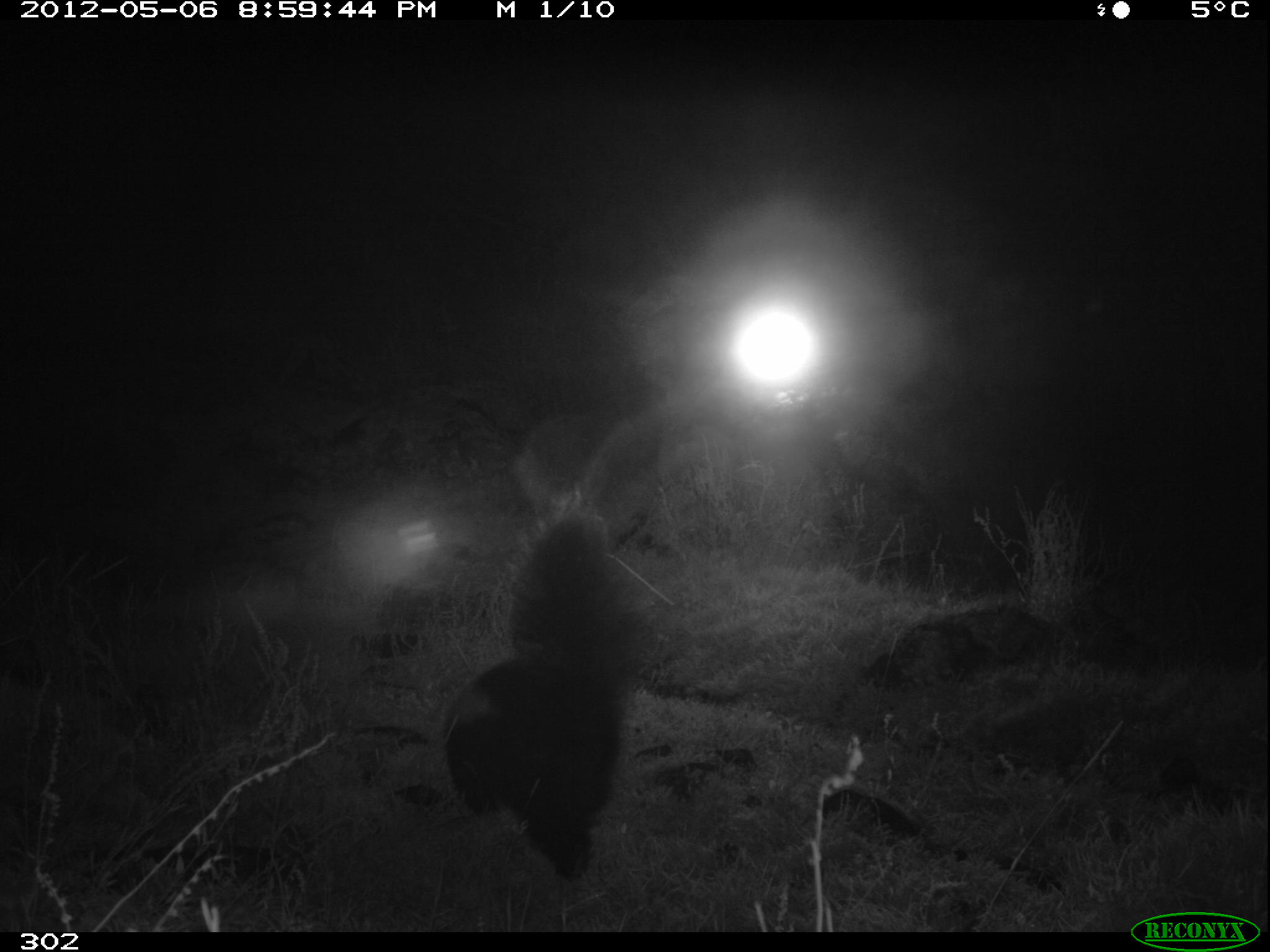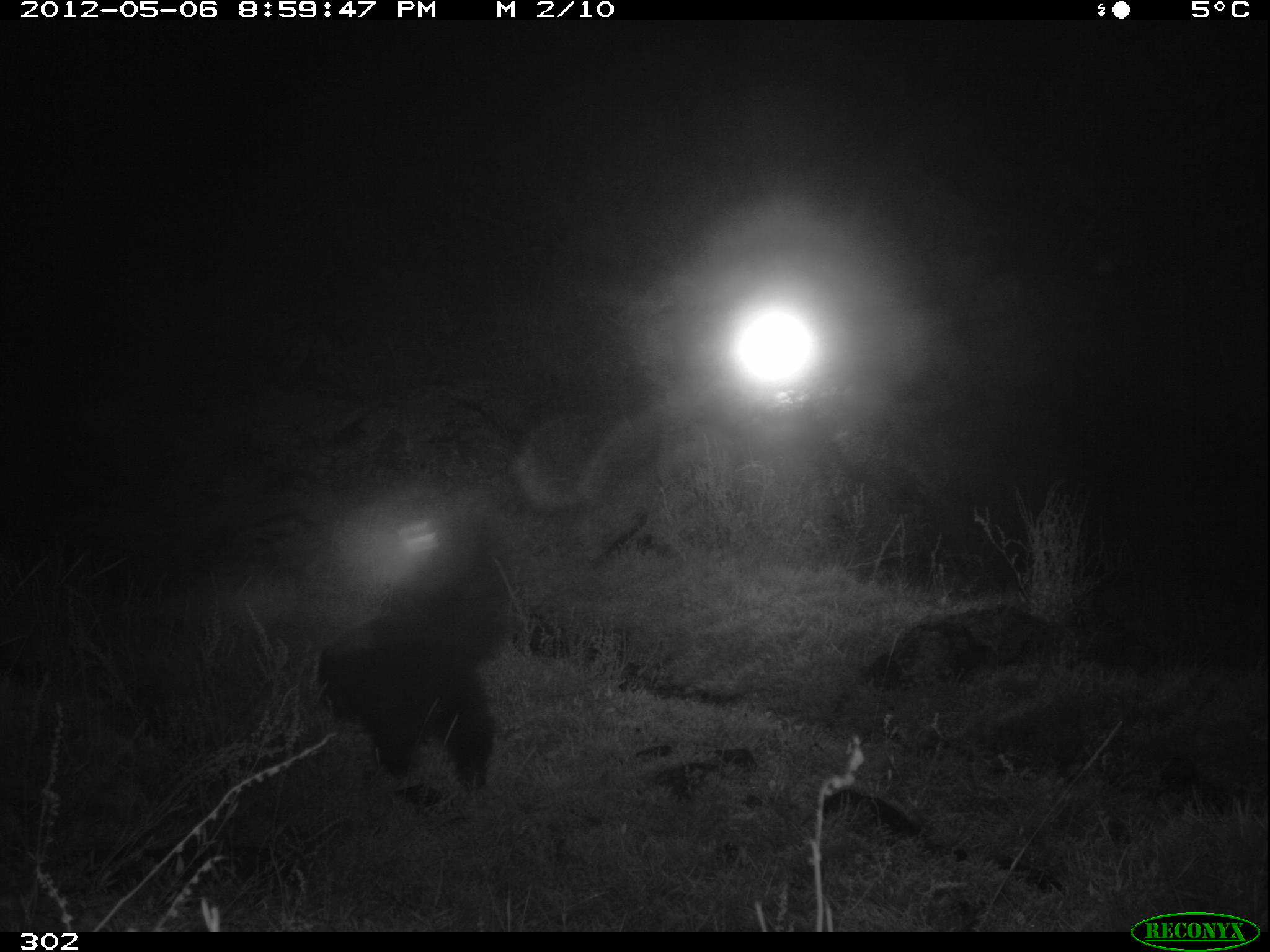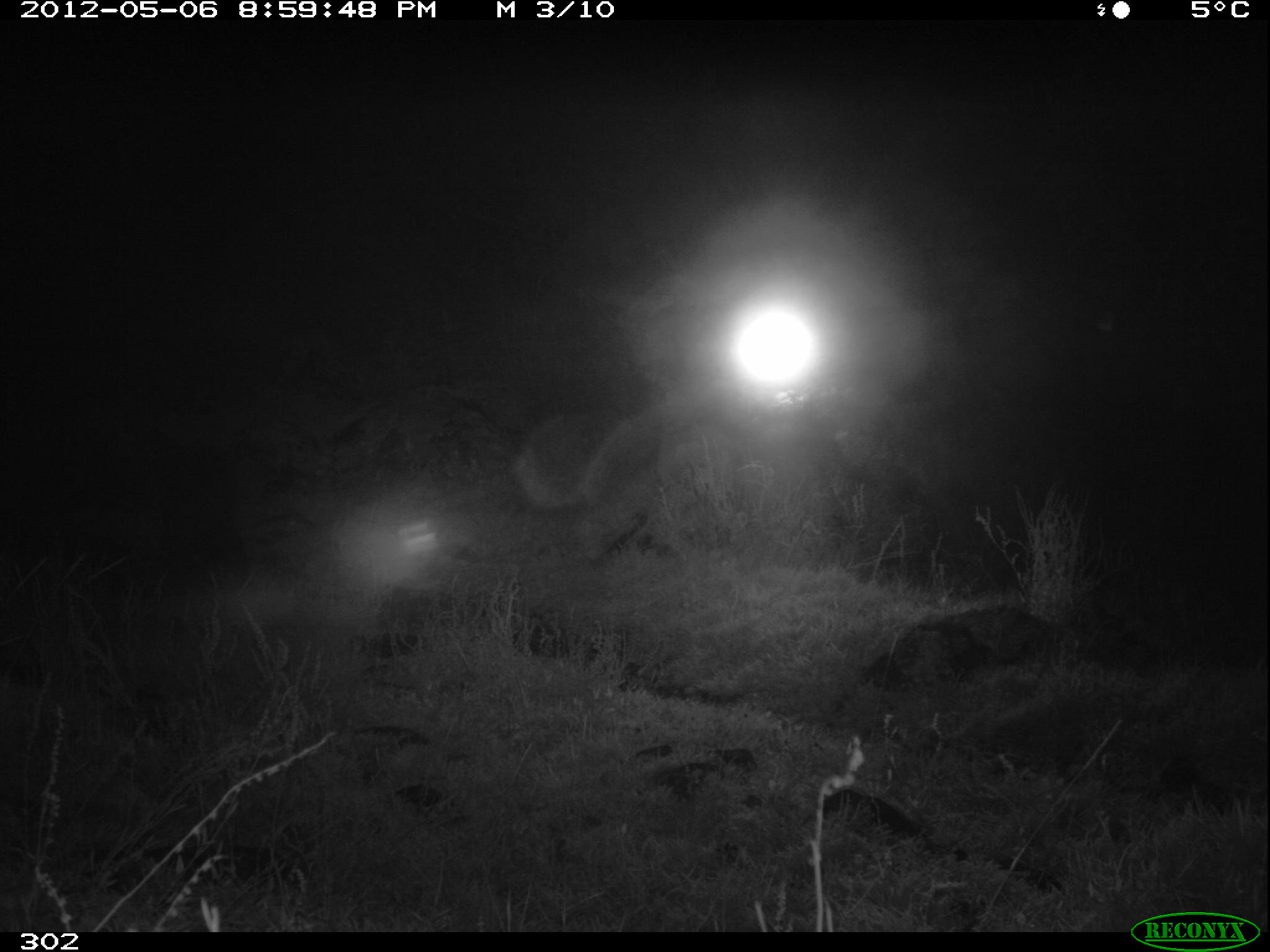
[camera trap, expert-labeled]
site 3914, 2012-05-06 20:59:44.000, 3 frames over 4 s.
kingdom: Animalia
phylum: Chordata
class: Mammalia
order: Carnivora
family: Mephitidae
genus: Conepatus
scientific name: Conepatus chinga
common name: molina's hog-nosed skunk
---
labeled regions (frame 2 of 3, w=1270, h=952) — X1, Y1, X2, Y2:
conepatus chinga: 312, 507, 517, 790